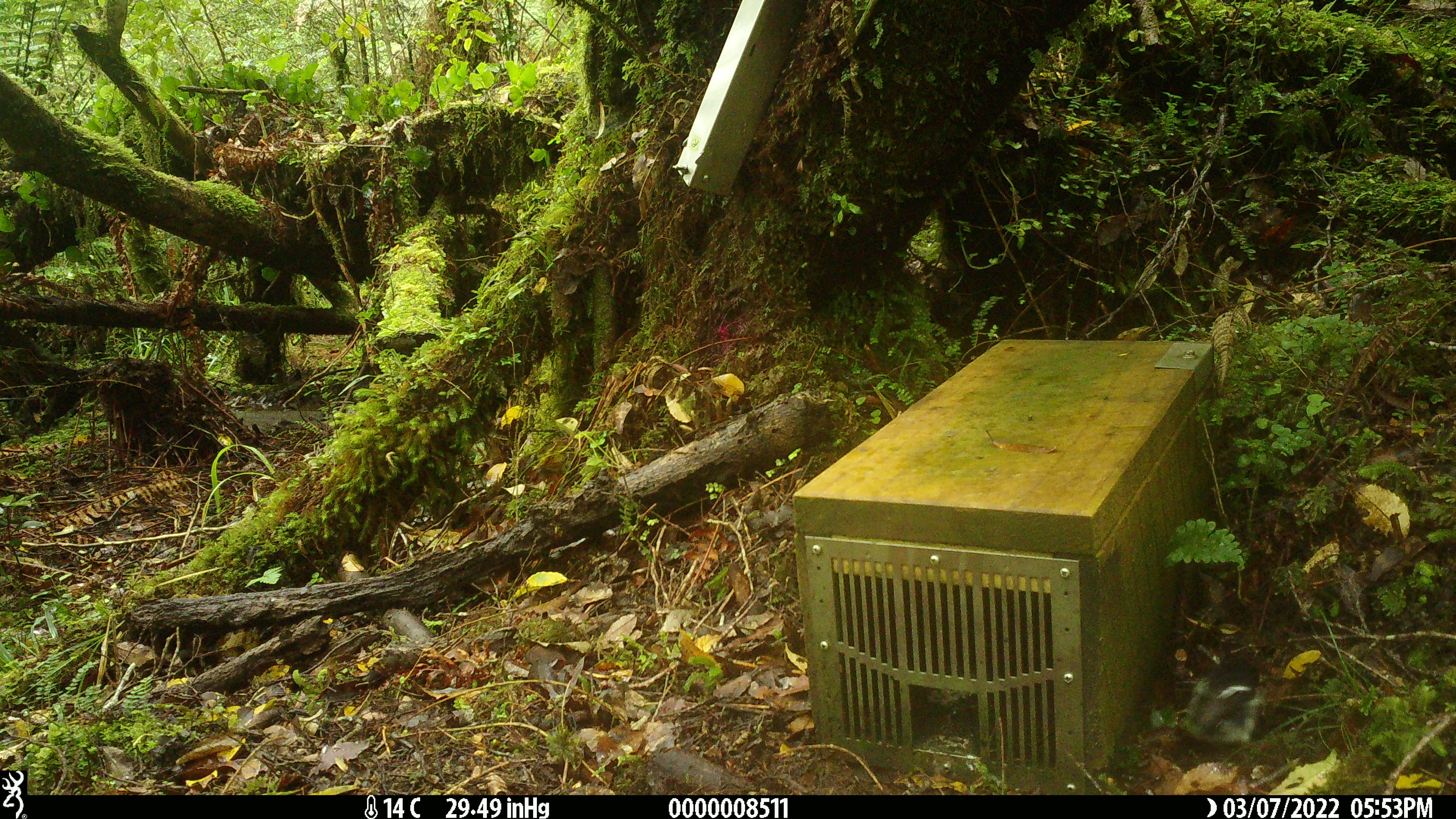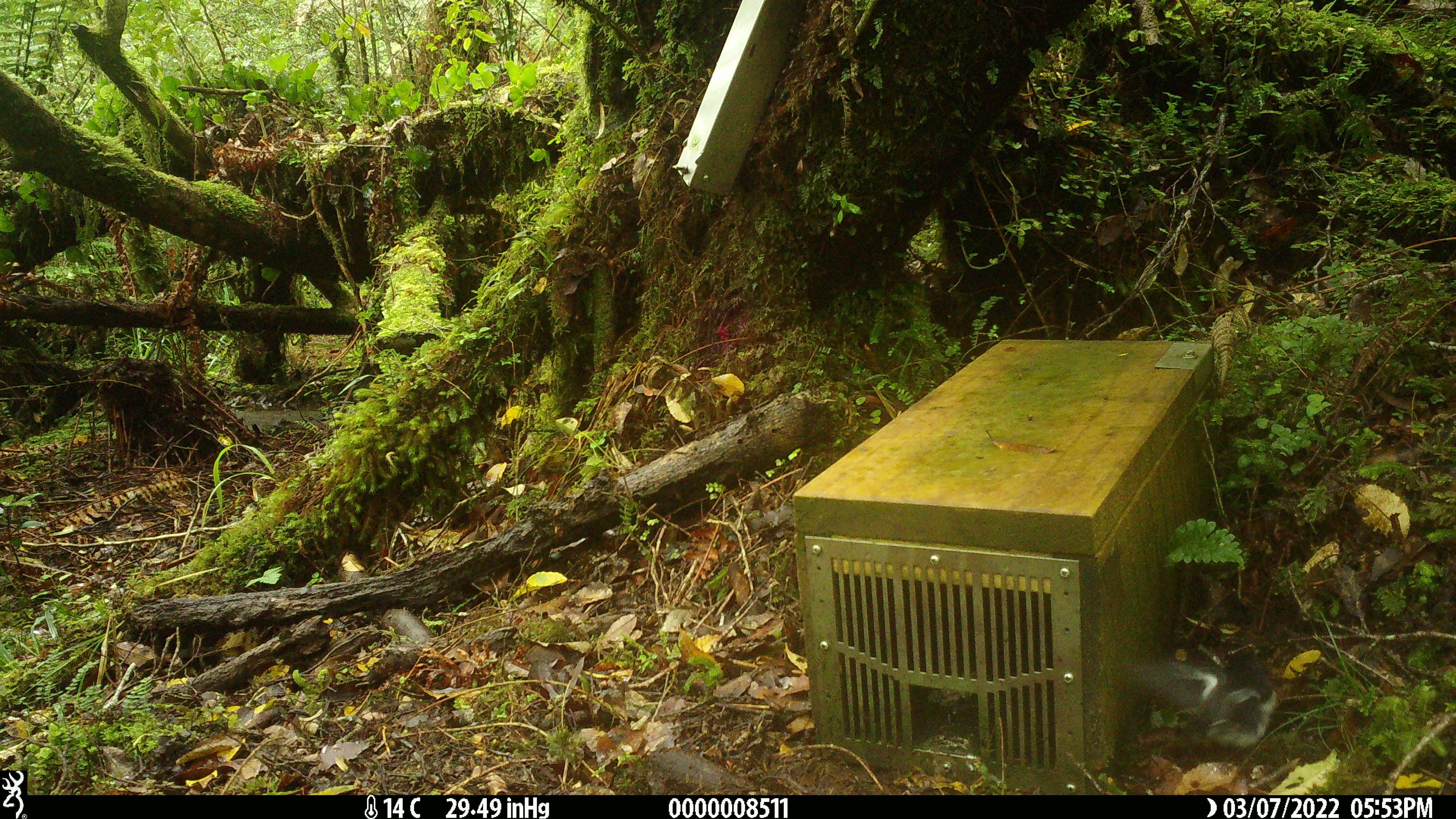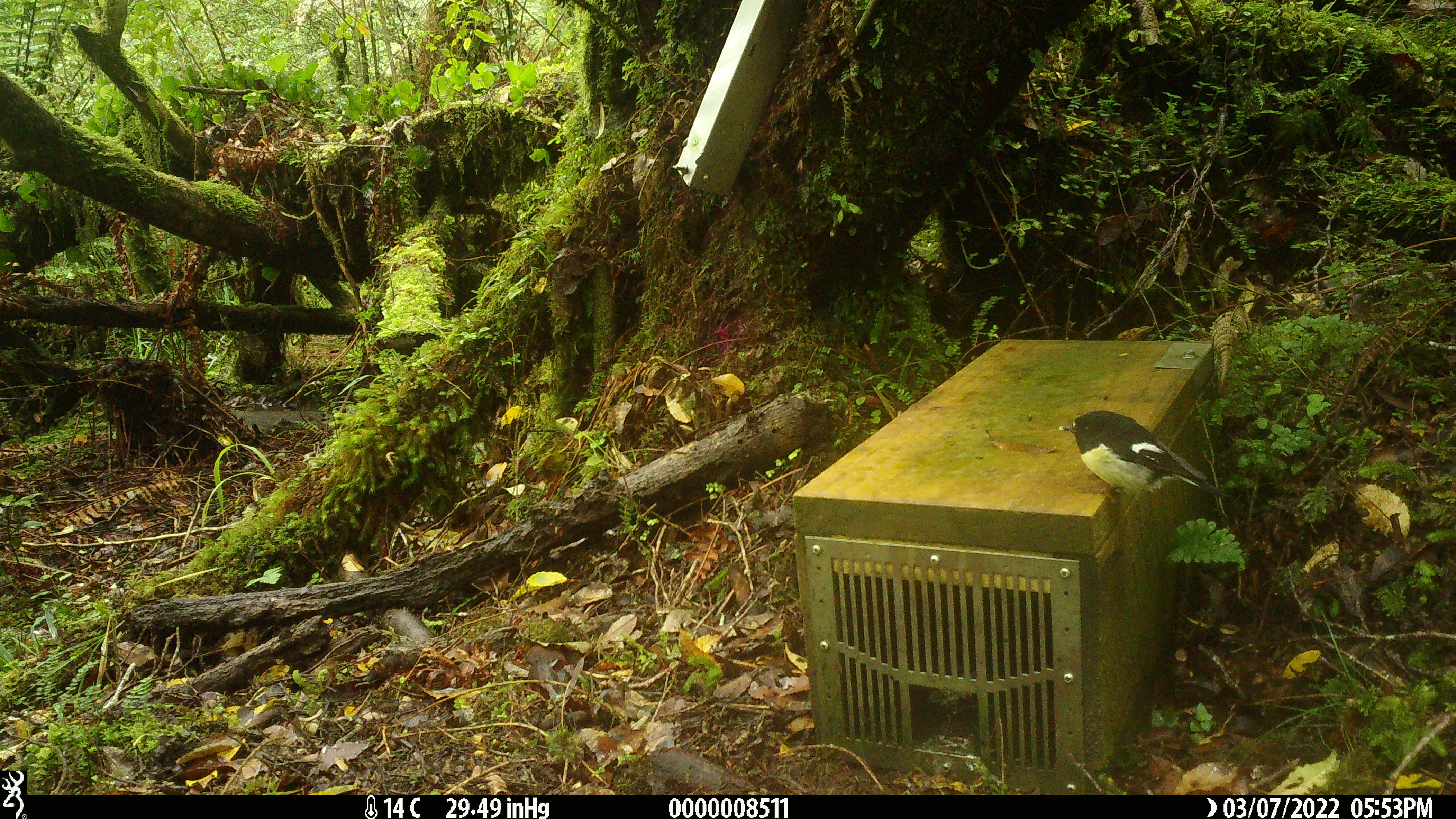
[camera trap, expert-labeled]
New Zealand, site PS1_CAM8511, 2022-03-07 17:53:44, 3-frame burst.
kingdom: Animalia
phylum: Chordata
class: Aves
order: Passeriformes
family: Petroicidae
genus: Petroica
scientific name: Petroica macrocephala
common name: tomtit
Tomtit (Petroica macrocephala).